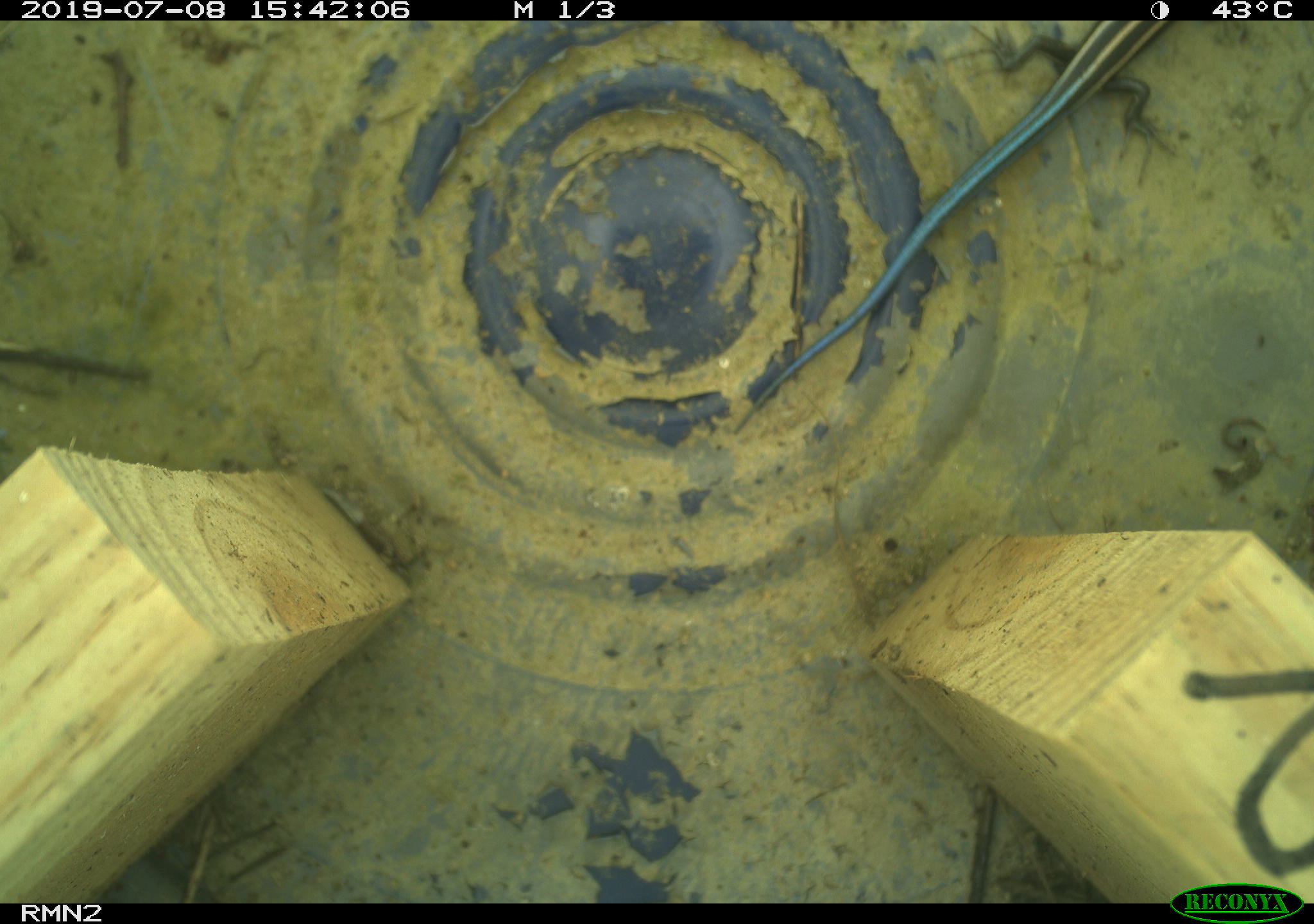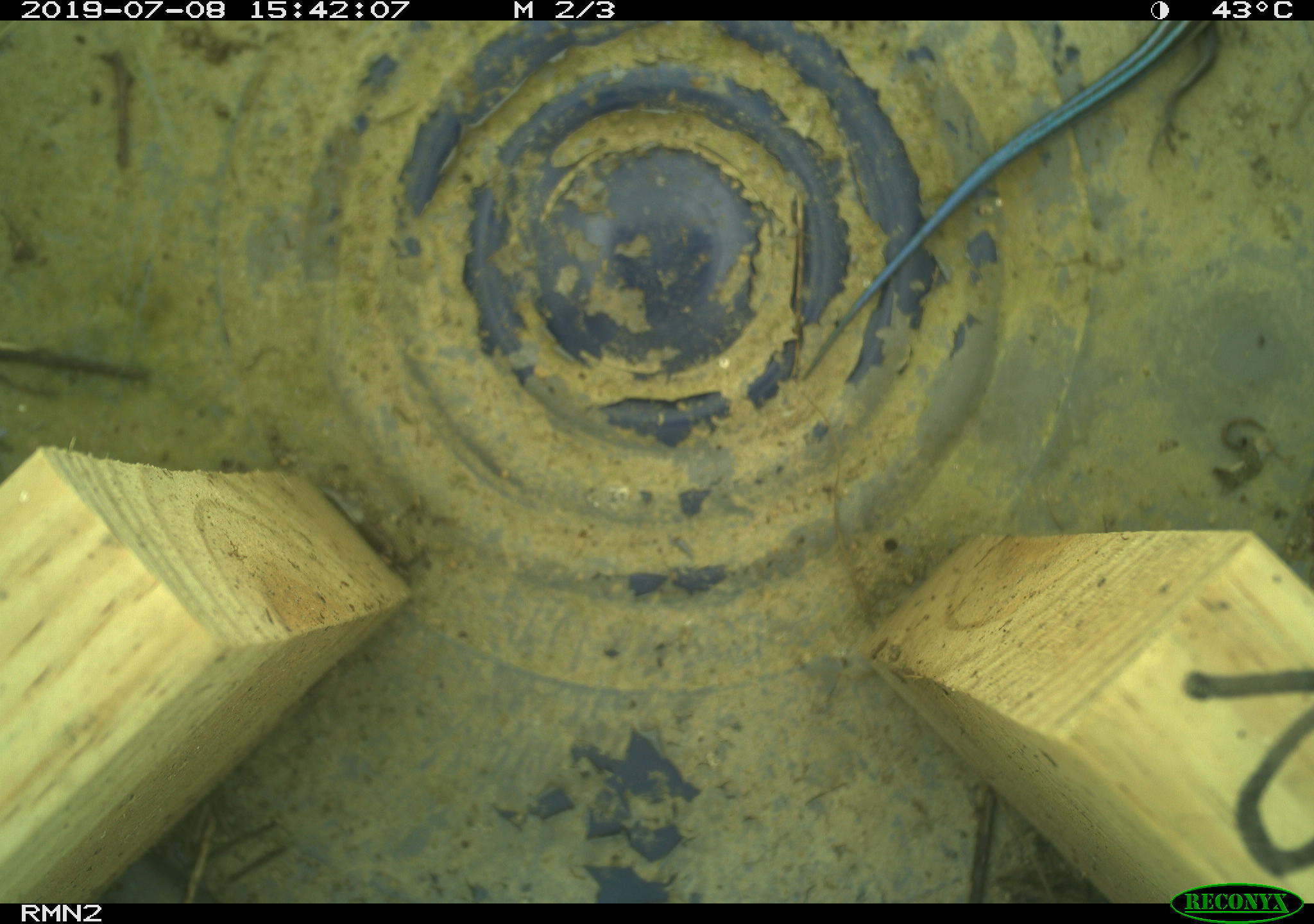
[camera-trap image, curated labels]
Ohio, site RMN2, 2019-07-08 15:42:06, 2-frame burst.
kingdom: Animalia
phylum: Chordata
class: Reptilia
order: Squamata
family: Scincidae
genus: Plestiodon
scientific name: Plestiodon fasciatus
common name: common five-lined skink